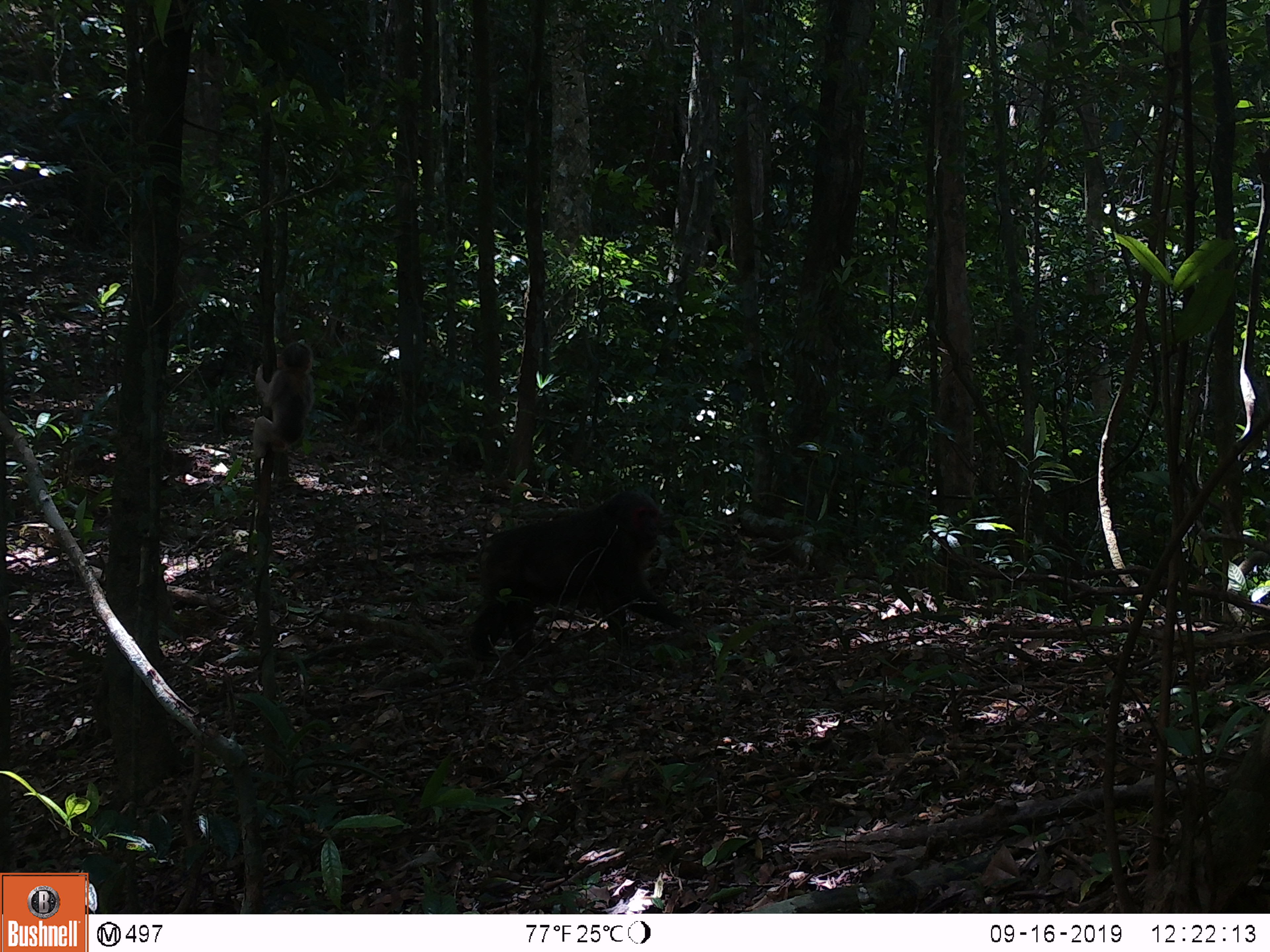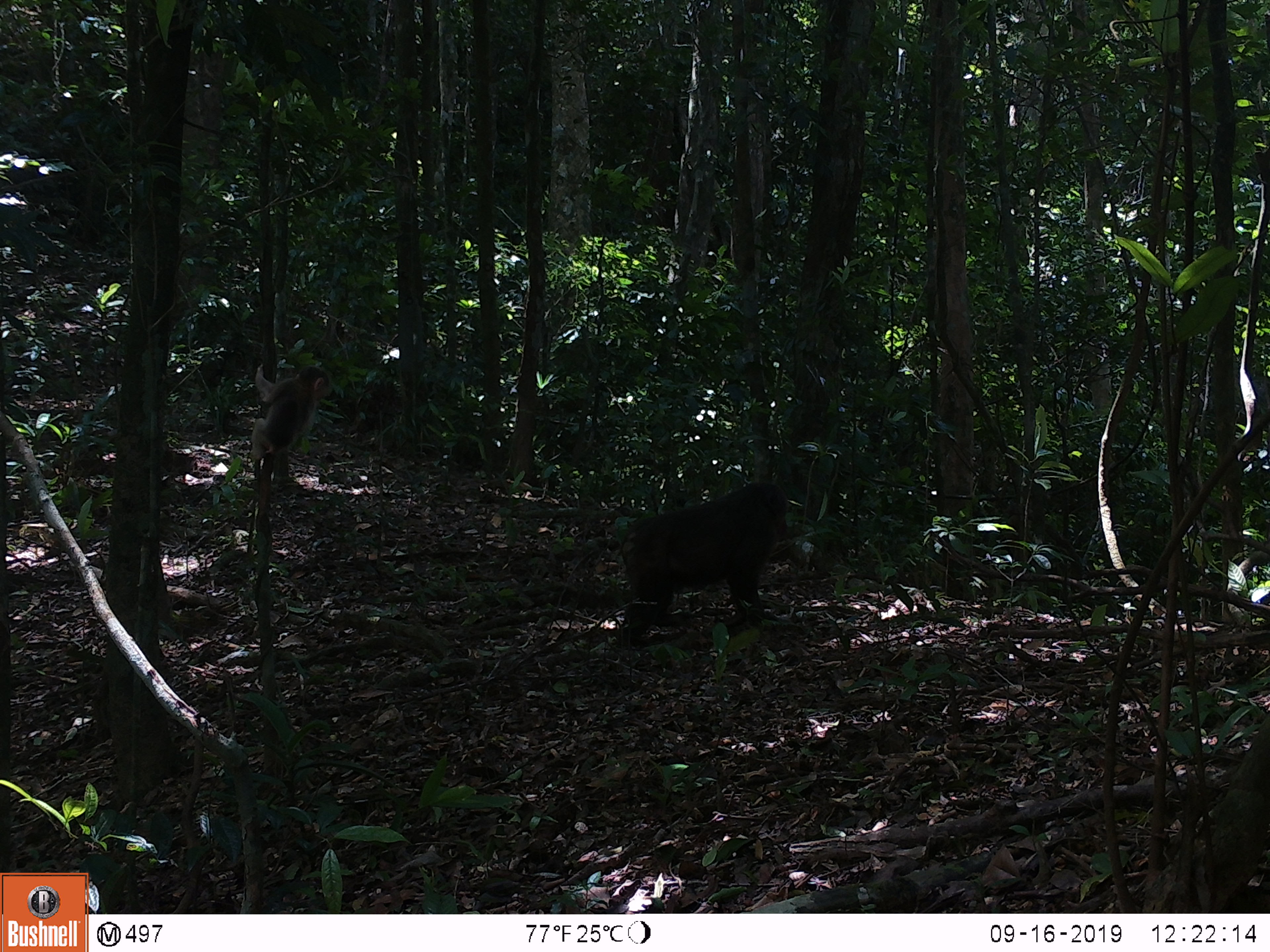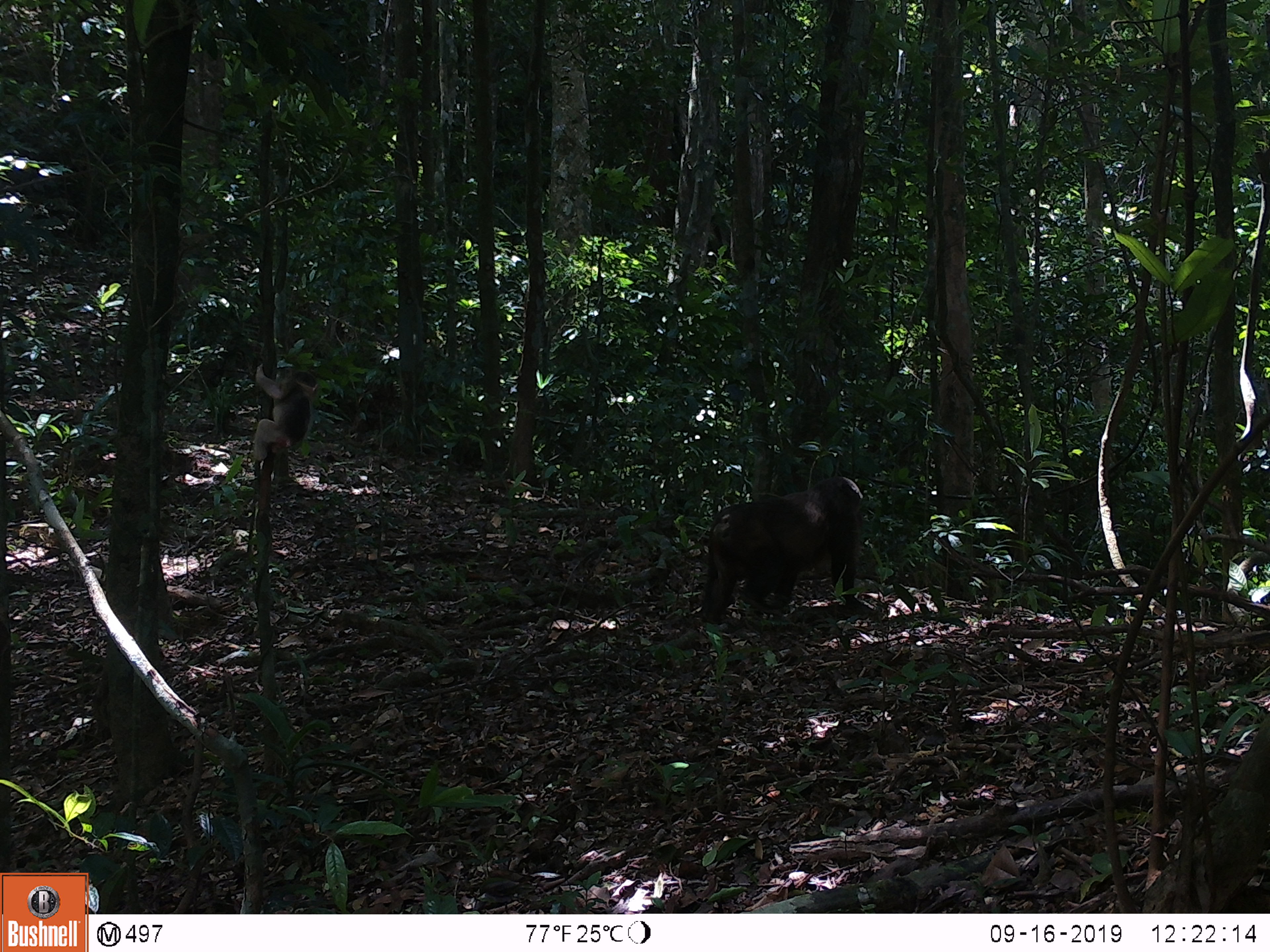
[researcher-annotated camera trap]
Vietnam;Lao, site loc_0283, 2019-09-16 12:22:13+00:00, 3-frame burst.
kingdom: Animalia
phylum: Chordata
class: Mammalia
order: Primates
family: Cercopithecidae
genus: Macaca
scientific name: Macaca arctoides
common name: stump-tailed macaque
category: stump tailed macaque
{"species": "stump tailed macaque (stump-tailed macaque) (Macaca arctoides)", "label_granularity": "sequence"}